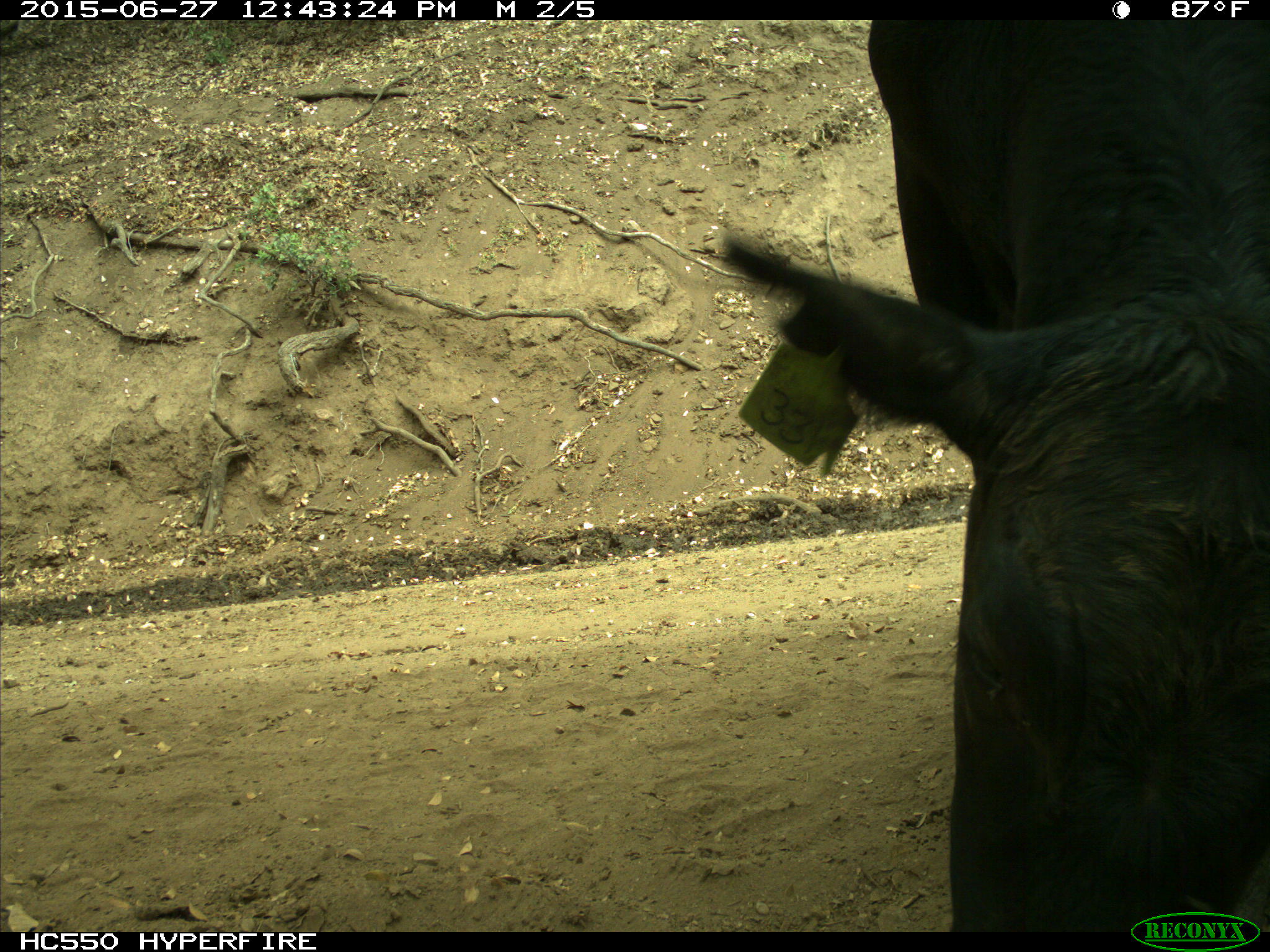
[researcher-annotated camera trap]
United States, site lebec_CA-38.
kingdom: Animalia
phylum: Chordata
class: Mammalia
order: Artiodactyla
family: Bovidae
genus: Bos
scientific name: Bos taurus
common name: domestic cow